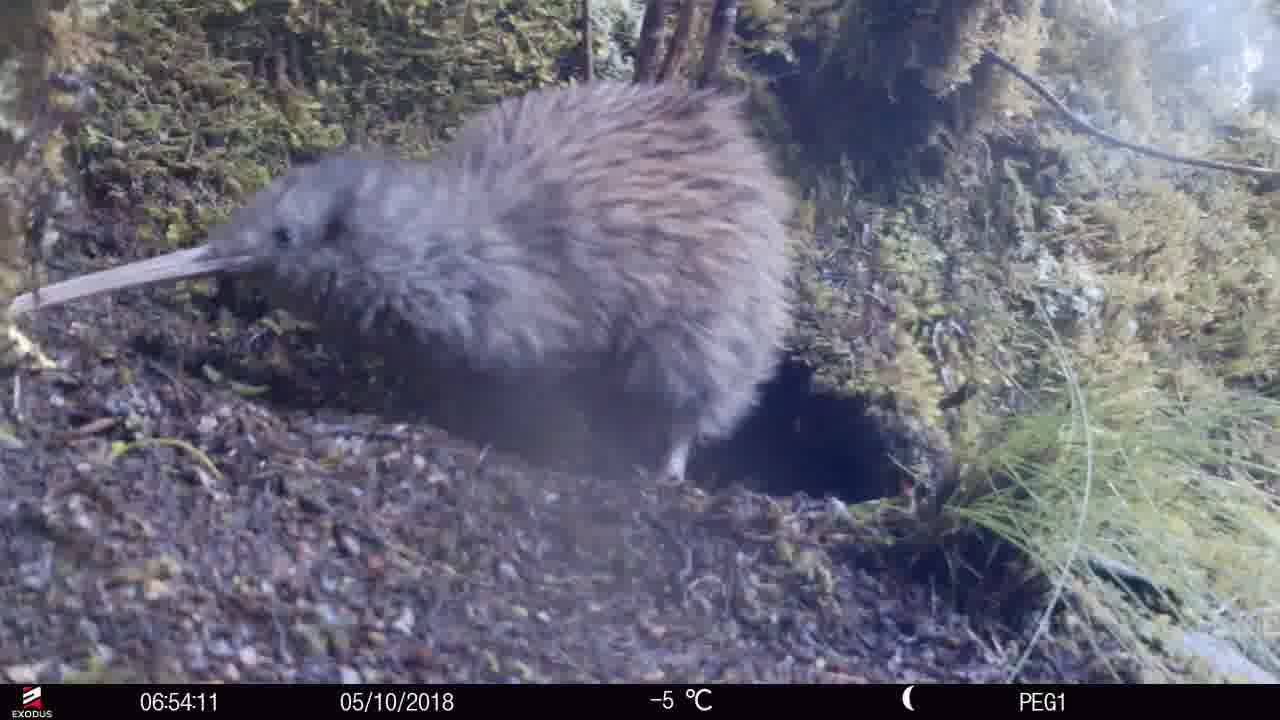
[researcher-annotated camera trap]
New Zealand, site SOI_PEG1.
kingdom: Animalia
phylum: Chordata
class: Aves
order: Apterygiformes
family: Apterygidae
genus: Apteryx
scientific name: Apteryx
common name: kiwi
Kiwi (Apteryx).